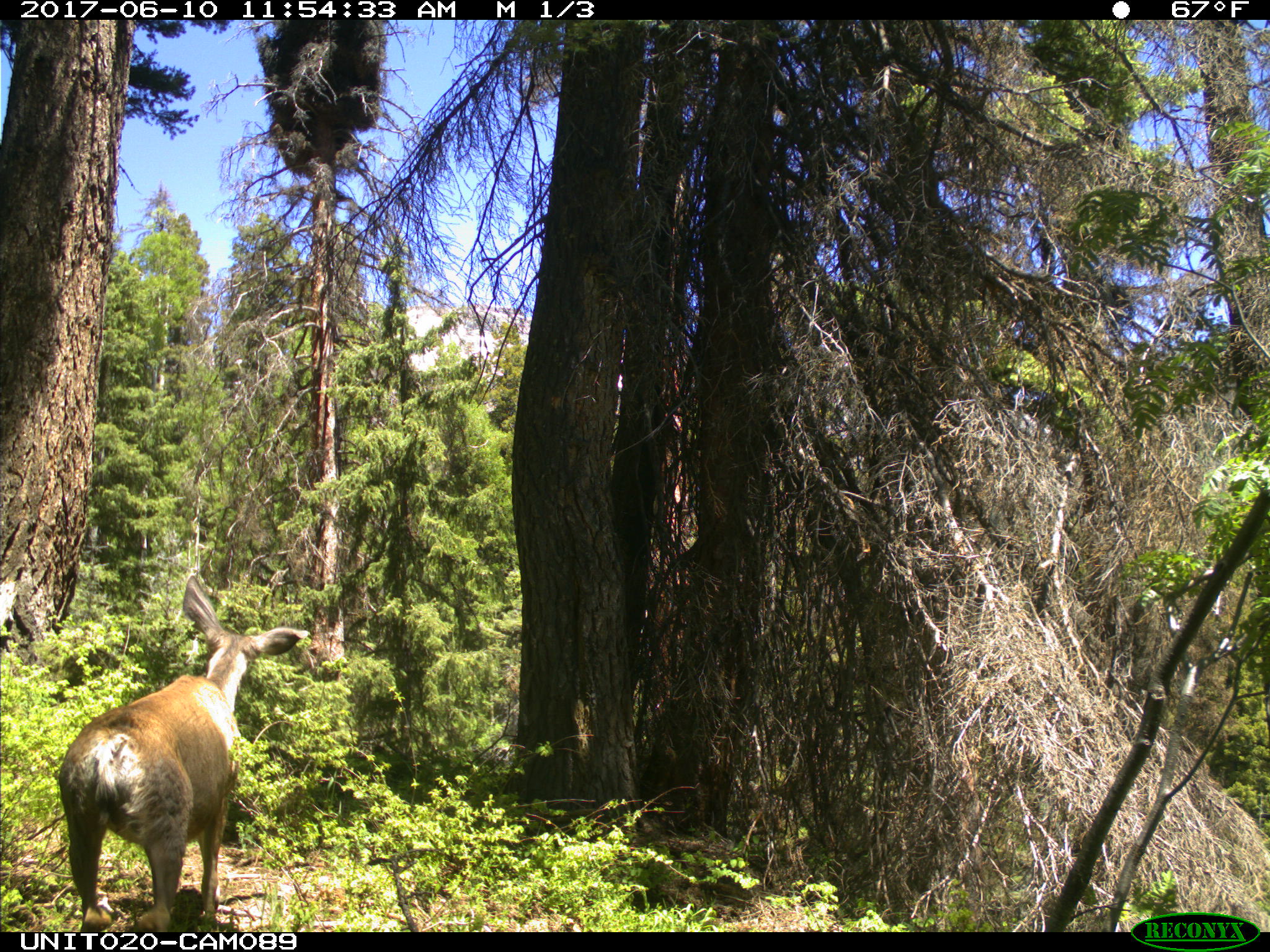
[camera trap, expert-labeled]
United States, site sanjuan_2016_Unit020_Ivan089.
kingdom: Animalia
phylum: Chordata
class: Mammalia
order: Artiodactyla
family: Cervidae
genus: Odocoileus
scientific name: Odocoileus hemionus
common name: mule deer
Odocoileus hemionus (mule deer).